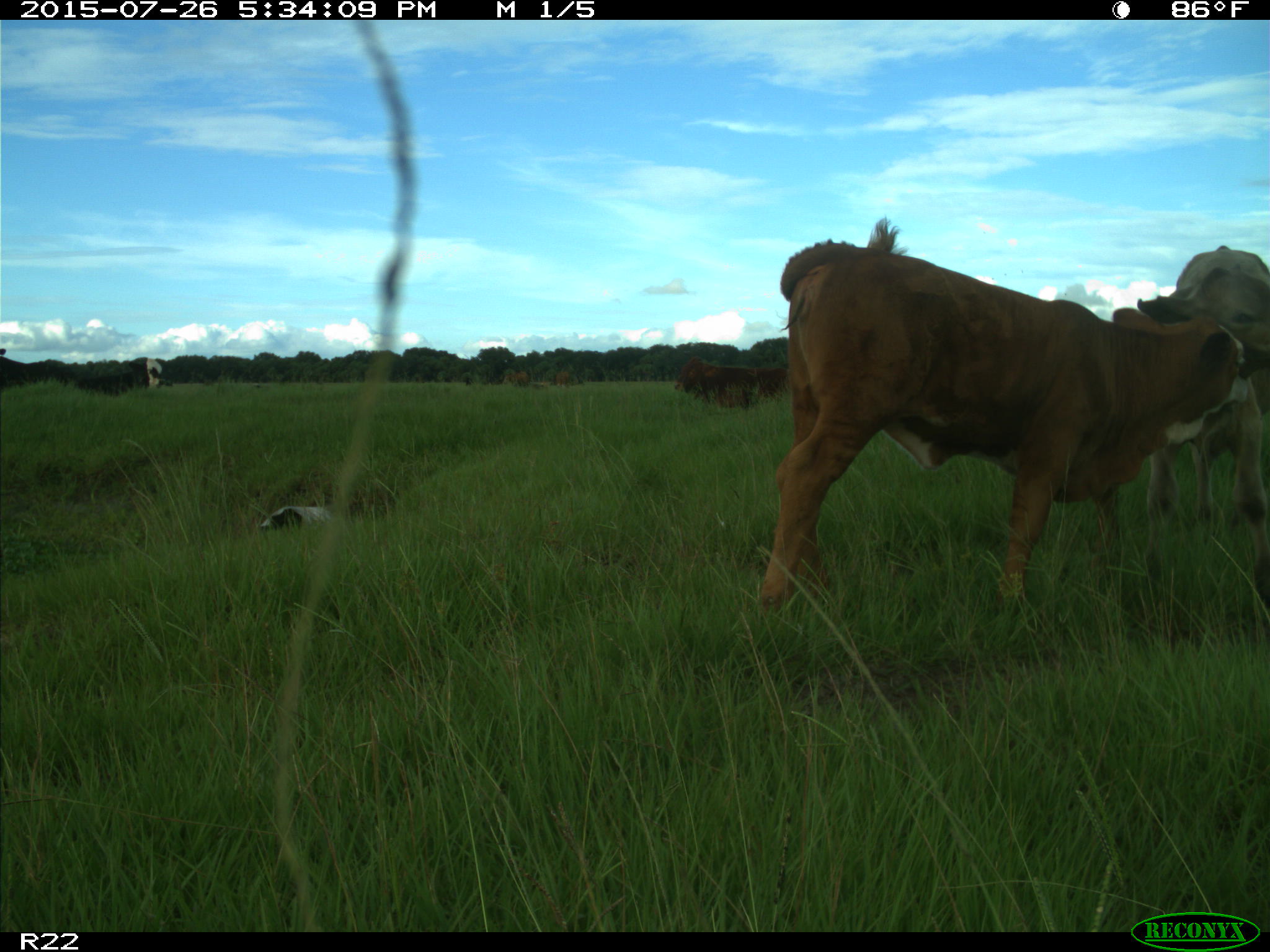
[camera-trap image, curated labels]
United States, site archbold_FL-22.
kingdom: Animalia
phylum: Chordata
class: Mammalia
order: Artiodactyla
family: Bovidae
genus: Bos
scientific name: Bos taurus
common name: domestic cow